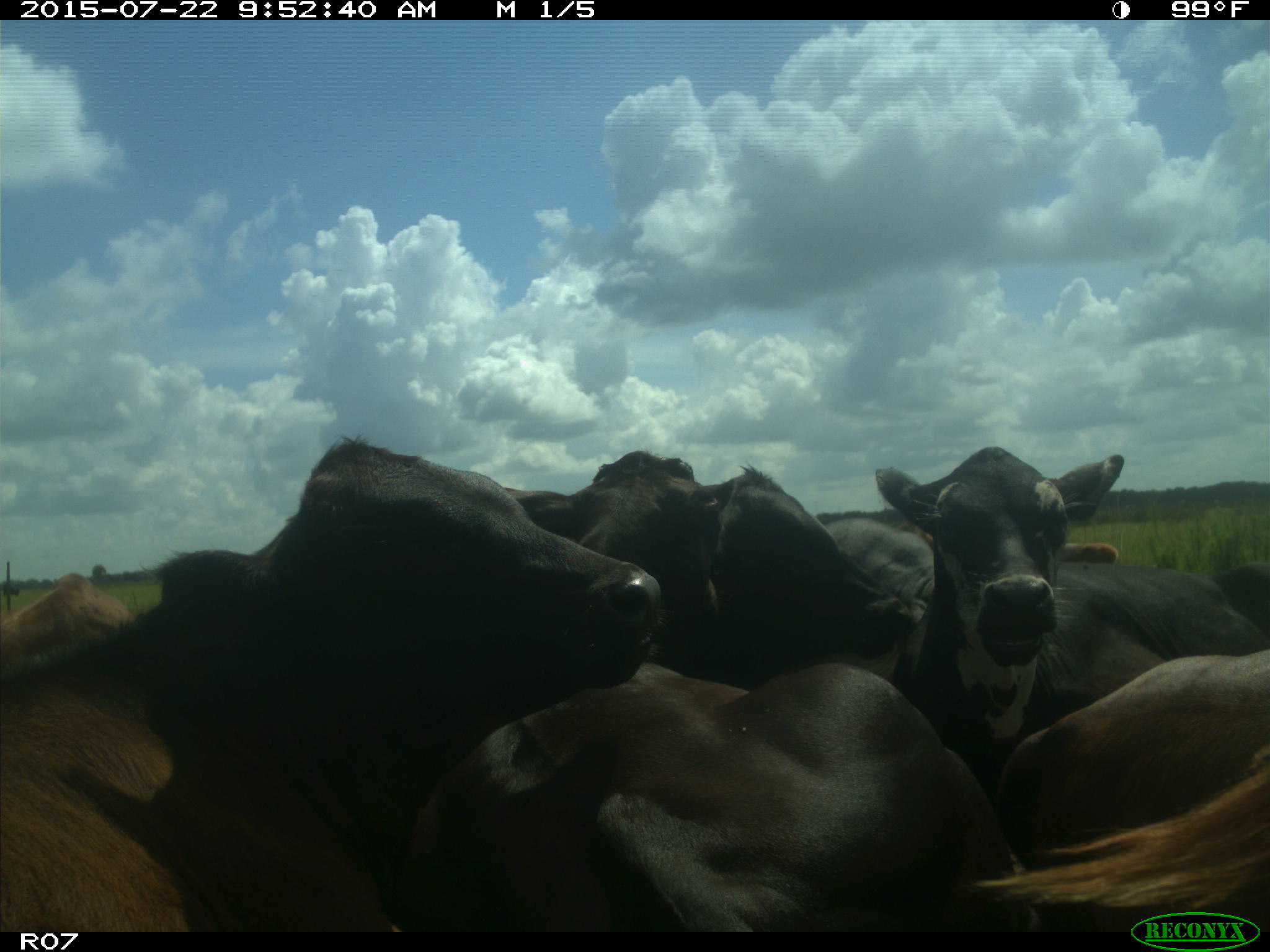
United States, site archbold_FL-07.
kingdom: Animalia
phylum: Chordata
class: Mammalia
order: Artiodactyla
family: Bovidae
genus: Bos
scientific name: Bos taurus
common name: domestic cow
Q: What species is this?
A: Bos taurus (domestic cow).